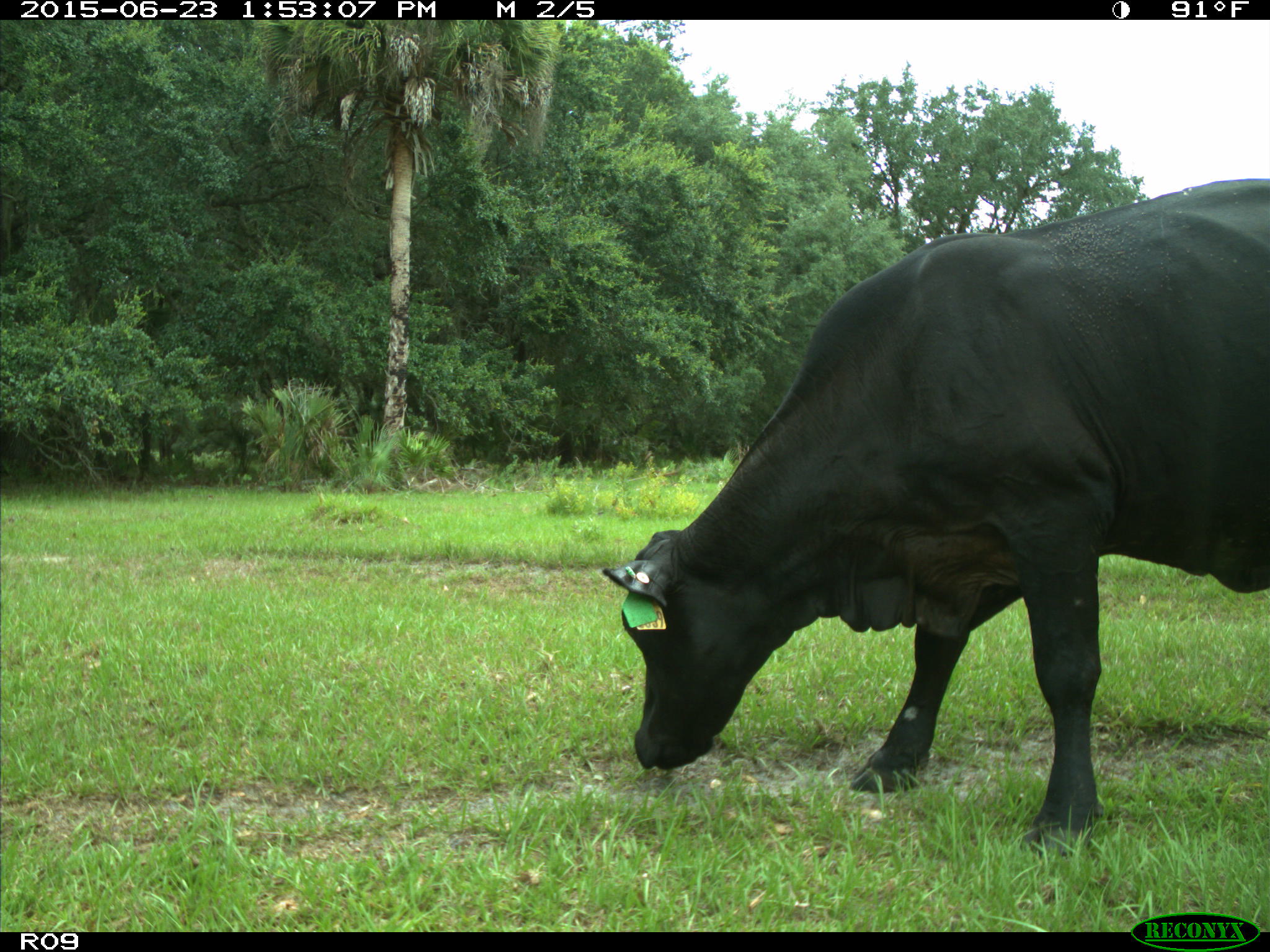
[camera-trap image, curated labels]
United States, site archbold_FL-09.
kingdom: Animalia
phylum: Chordata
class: Mammalia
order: Artiodactyla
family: Bovidae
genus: Bos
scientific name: Bos taurus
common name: domestic cow